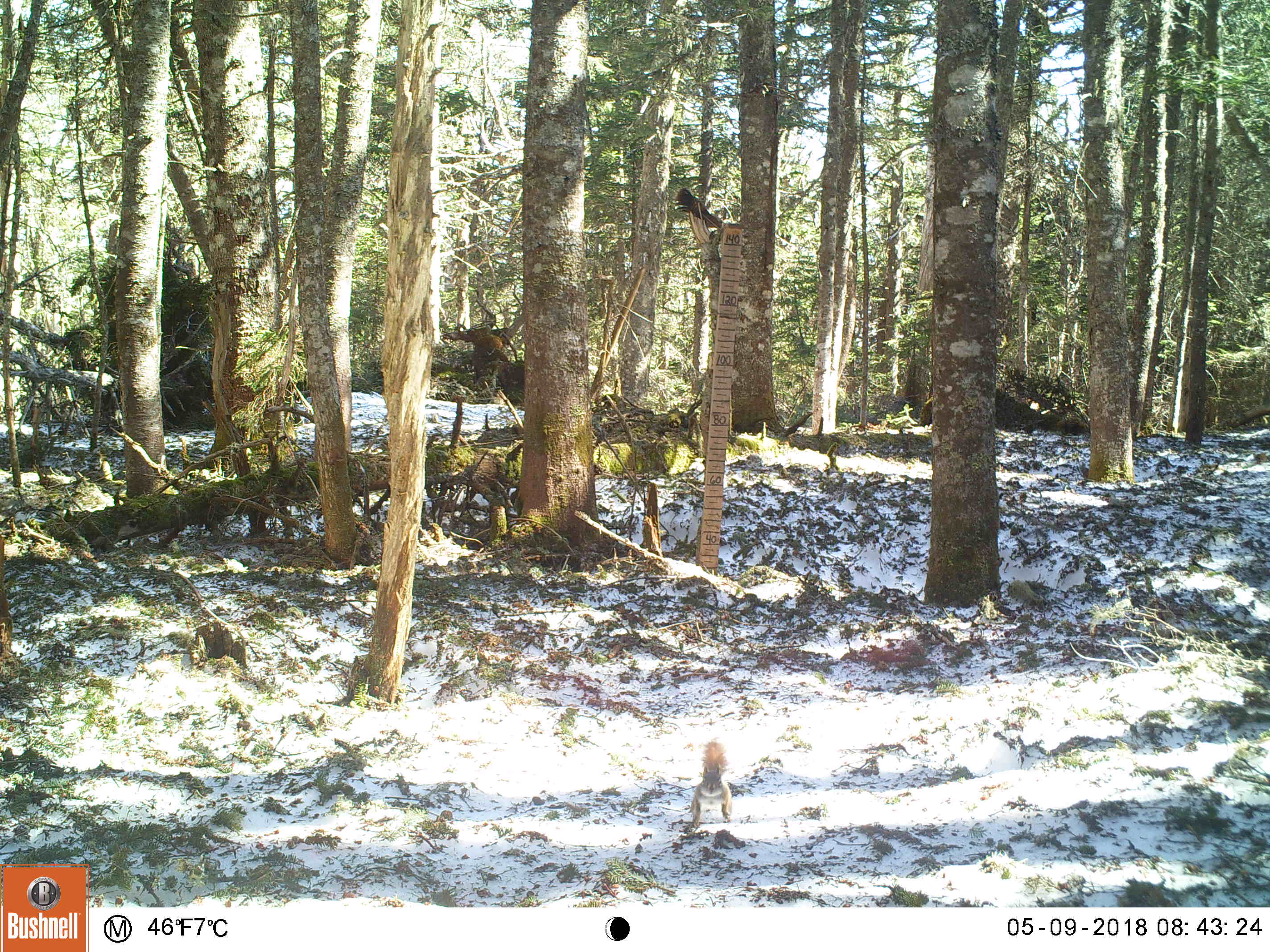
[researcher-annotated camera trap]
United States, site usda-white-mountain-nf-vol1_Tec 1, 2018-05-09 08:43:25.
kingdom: Animalia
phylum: Chordata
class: Mammalia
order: Rodentia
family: Sciuridae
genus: Tamiasciurus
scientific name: Tamiasciurus hudsonicus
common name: red squirrel